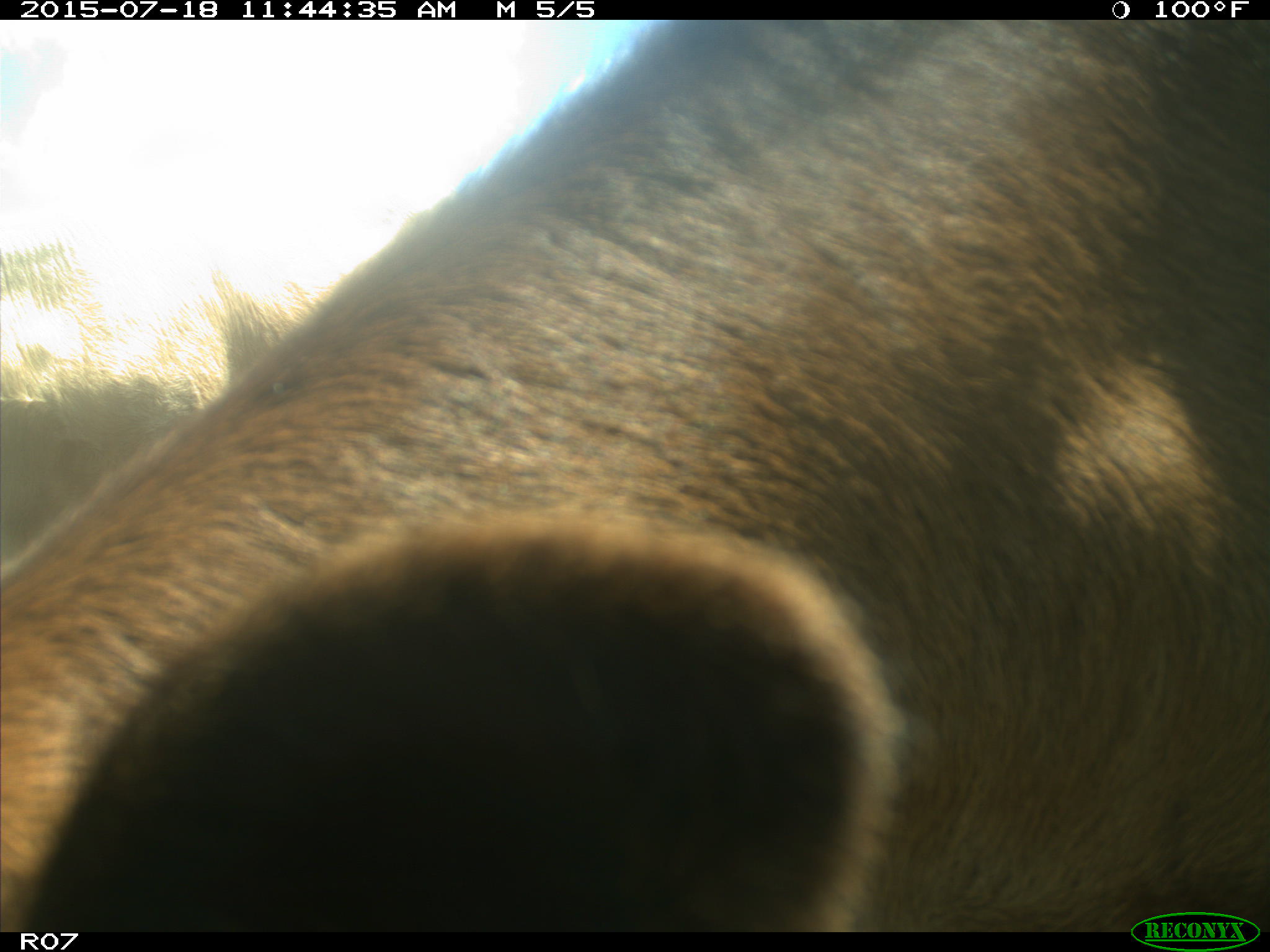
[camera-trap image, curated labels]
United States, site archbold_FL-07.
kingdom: Animalia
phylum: Chordata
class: Mammalia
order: Artiodactyla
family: Bovidae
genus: Bos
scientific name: Bos taurus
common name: domestic cow